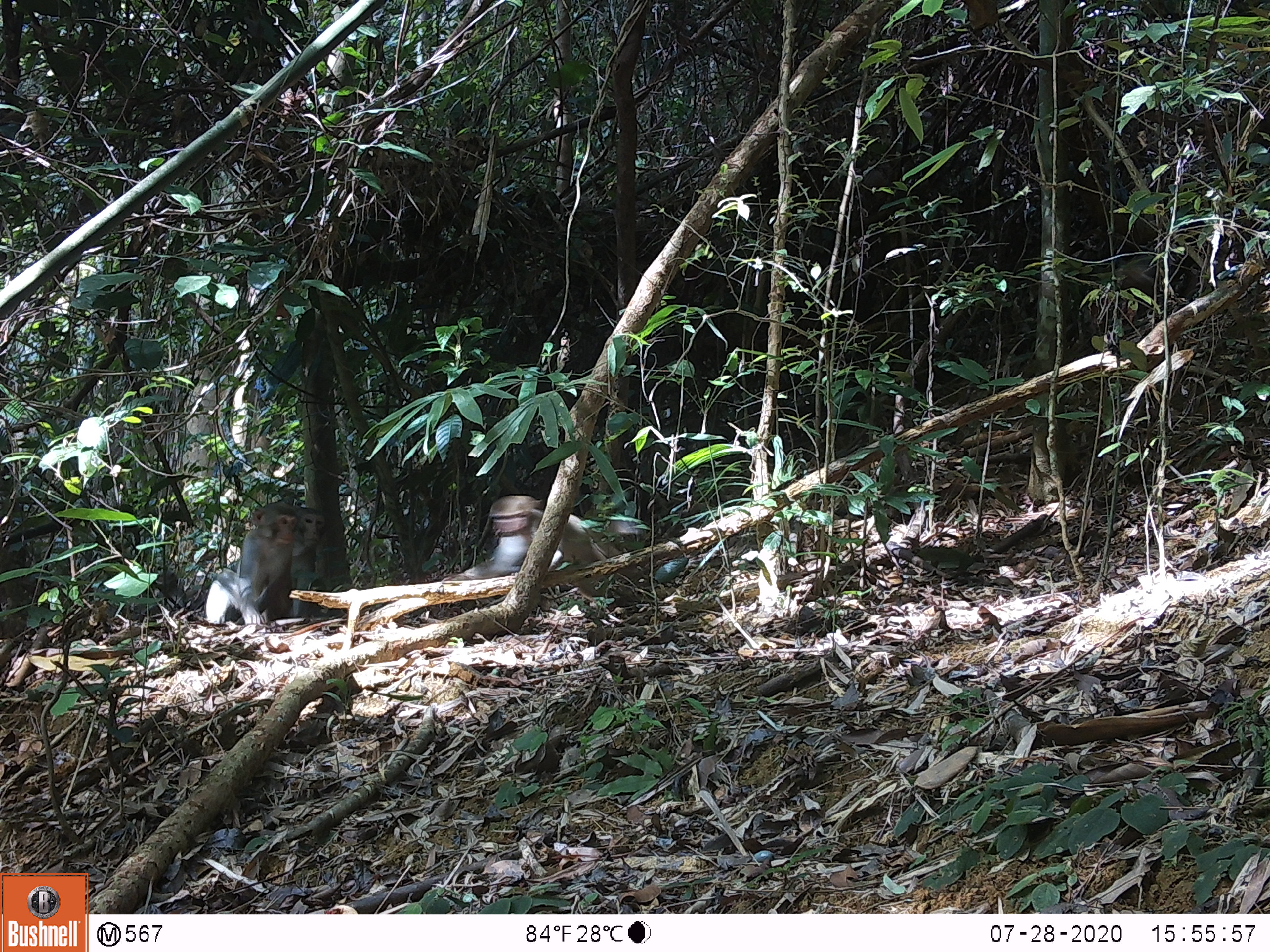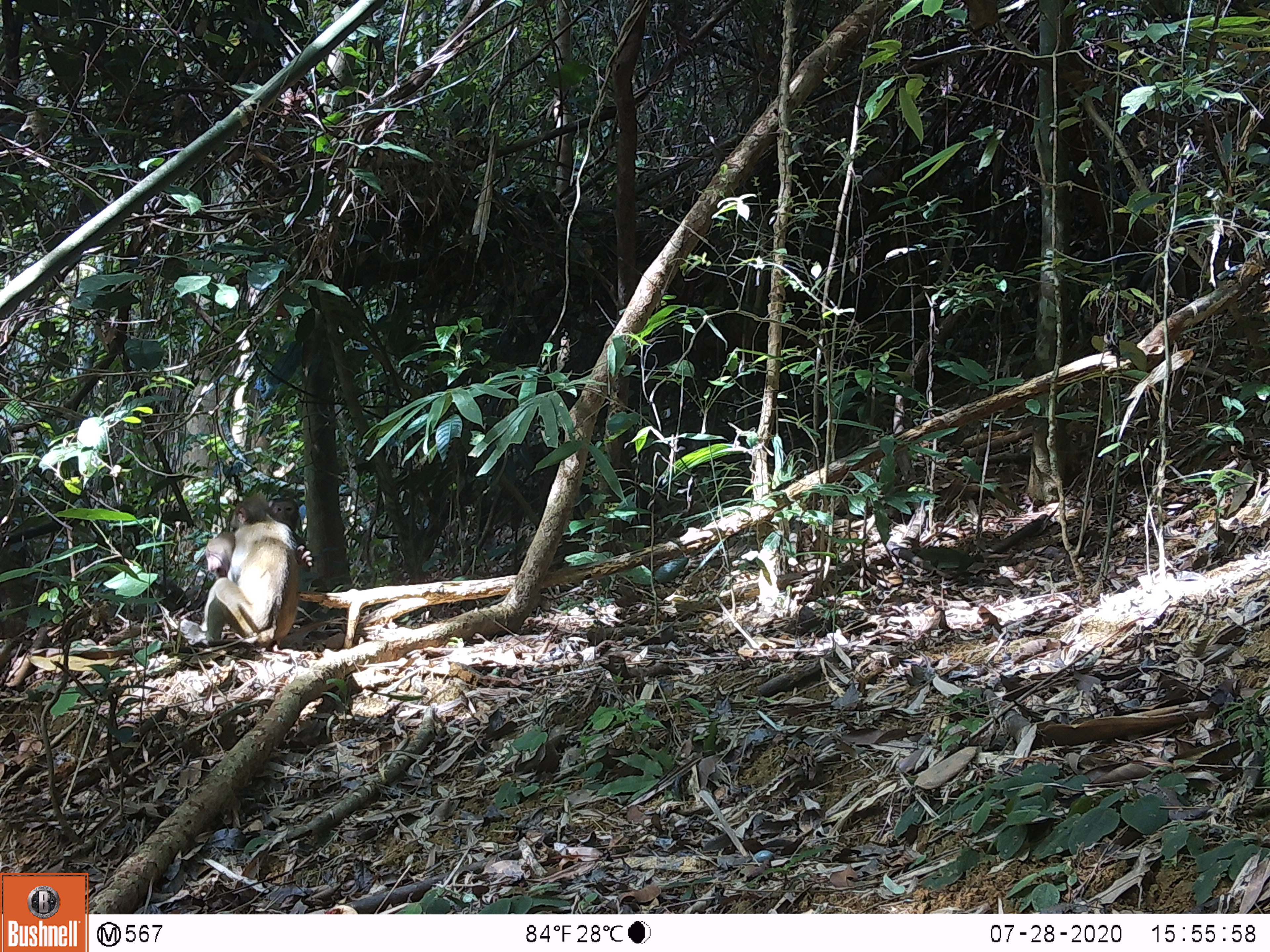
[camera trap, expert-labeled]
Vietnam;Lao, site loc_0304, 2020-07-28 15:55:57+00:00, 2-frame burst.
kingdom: Animalia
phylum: Chordata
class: Mammalia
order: Primates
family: Cercopithecidae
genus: Macaca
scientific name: Macaca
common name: macaques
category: assam or rhesus macaque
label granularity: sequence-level